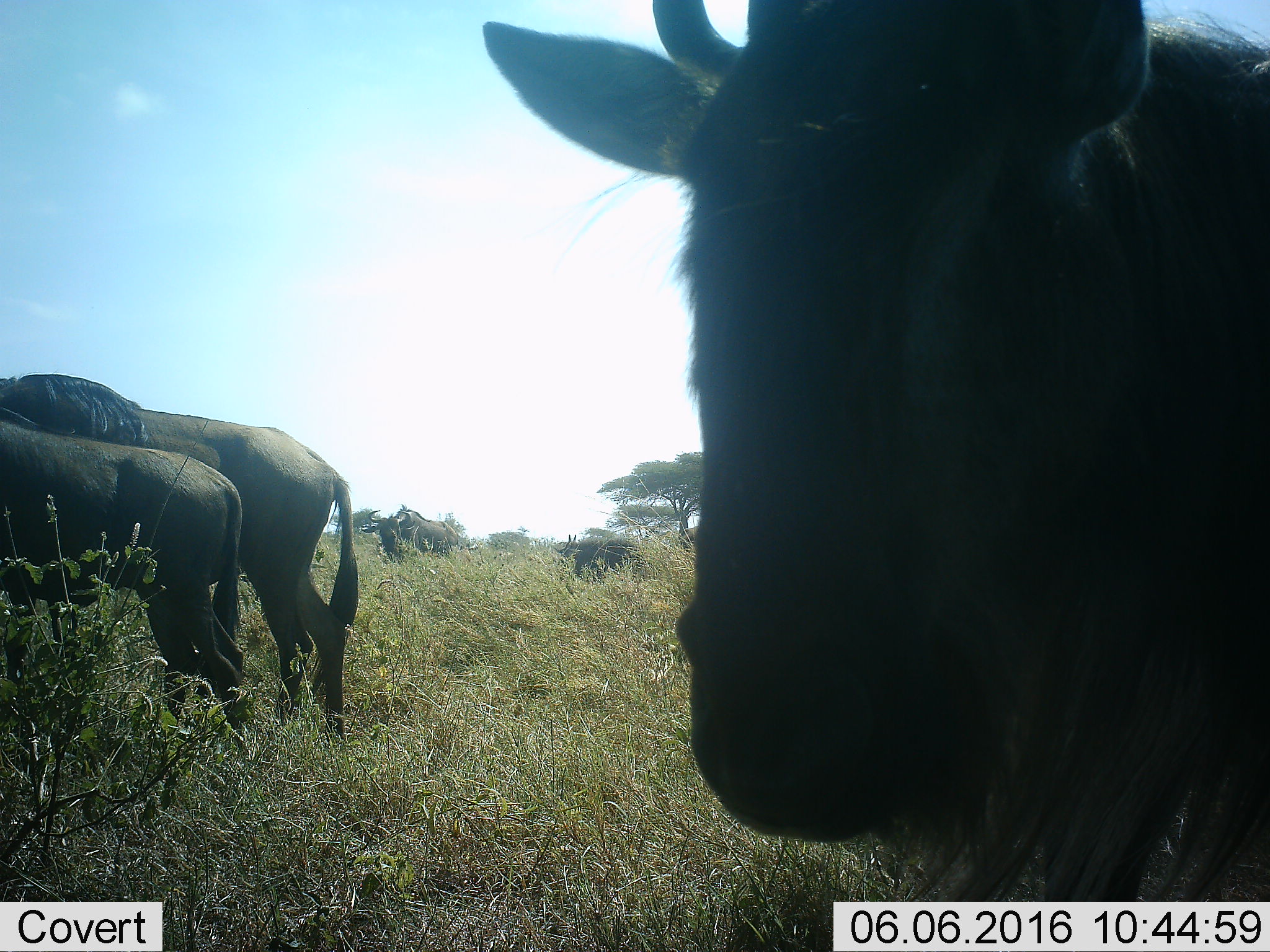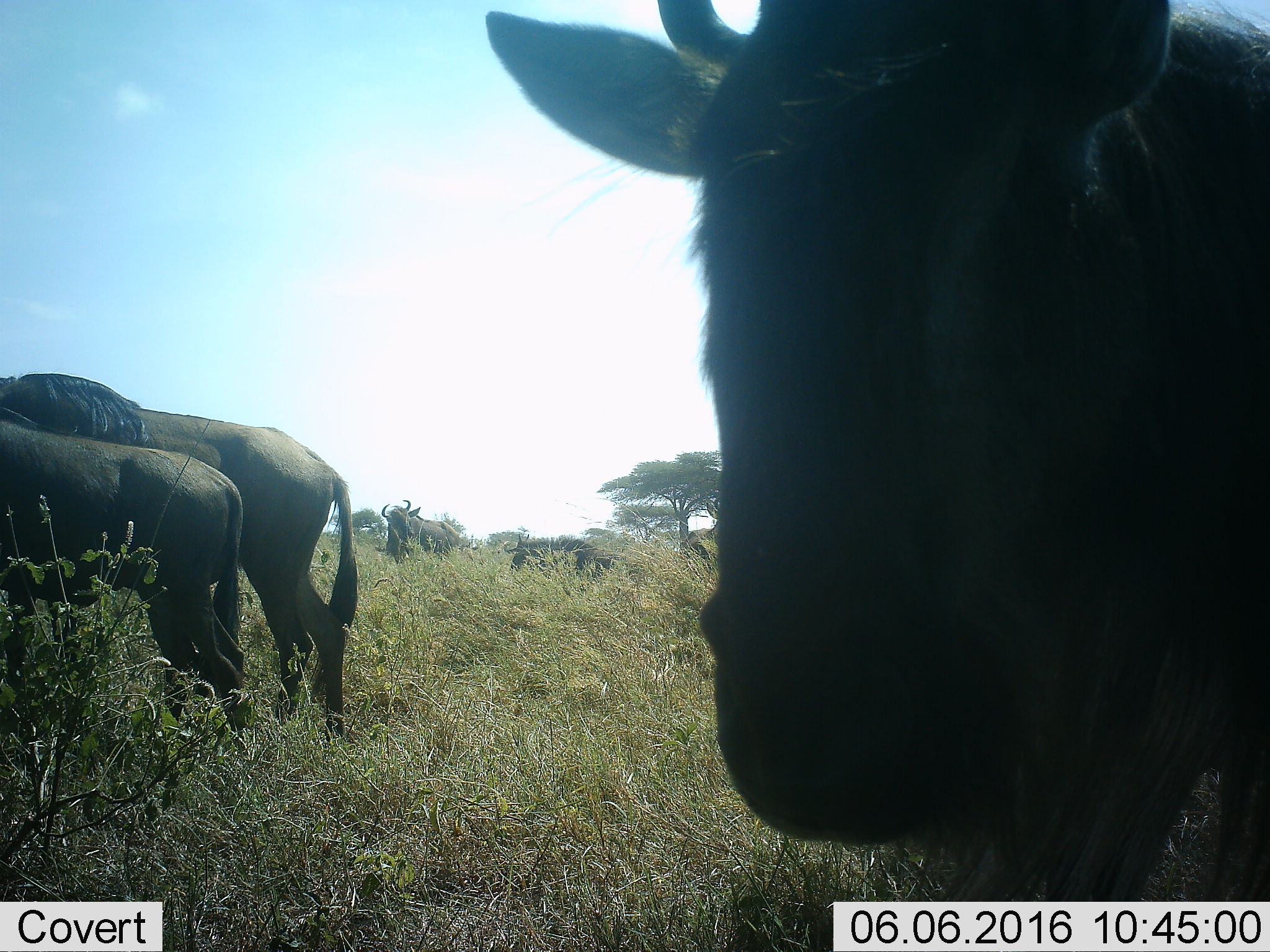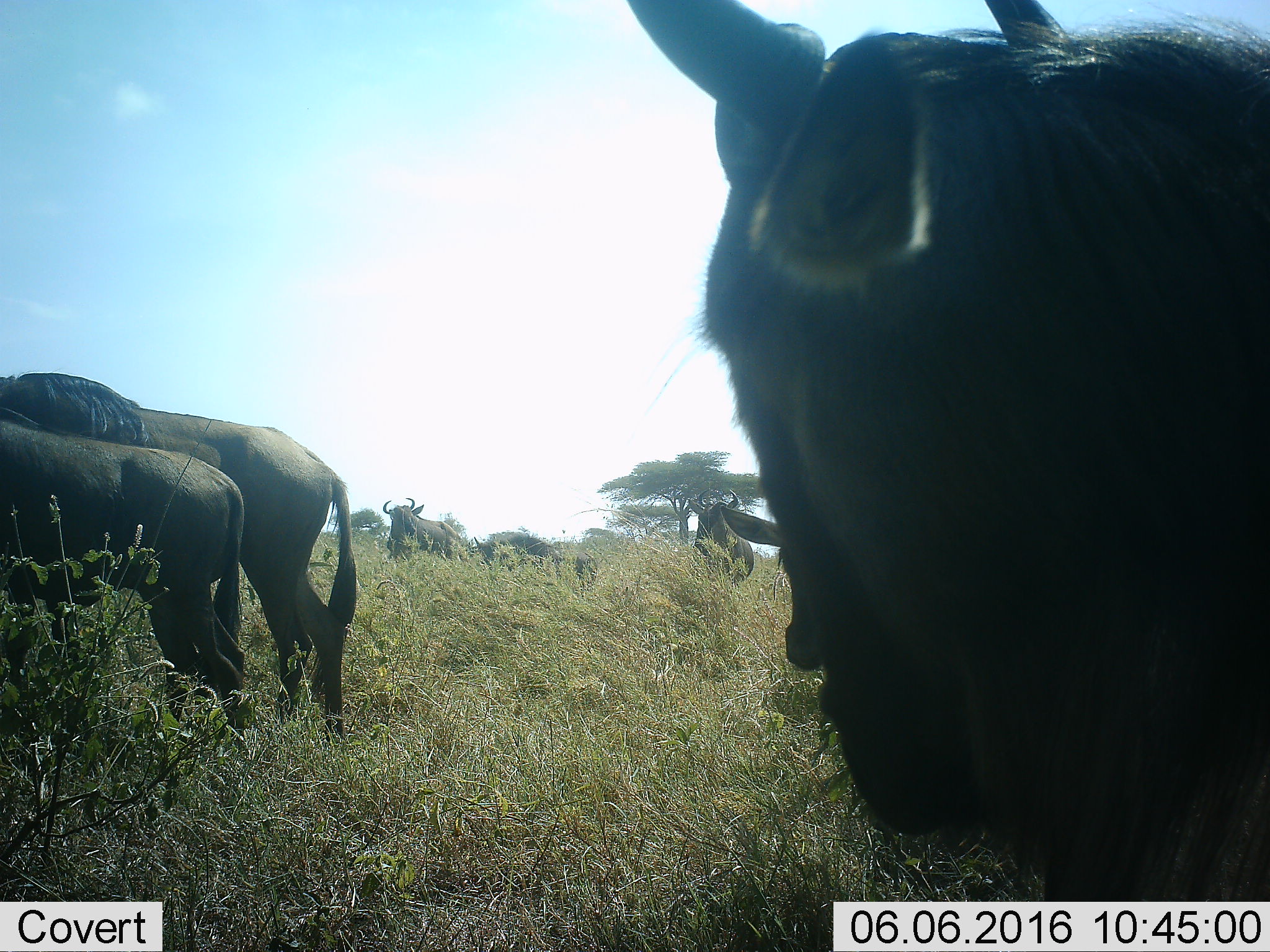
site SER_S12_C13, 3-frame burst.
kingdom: Animalia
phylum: Chordata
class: Mammalia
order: Artiodactyla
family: Bovidae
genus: Connochaetes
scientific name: Connochaetes taurinus taurinus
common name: blue wildebeest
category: wildebeestblue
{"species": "wildebeestblue (blue wildebeest) (Connochaetes taurinus taurinus)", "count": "8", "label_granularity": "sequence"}